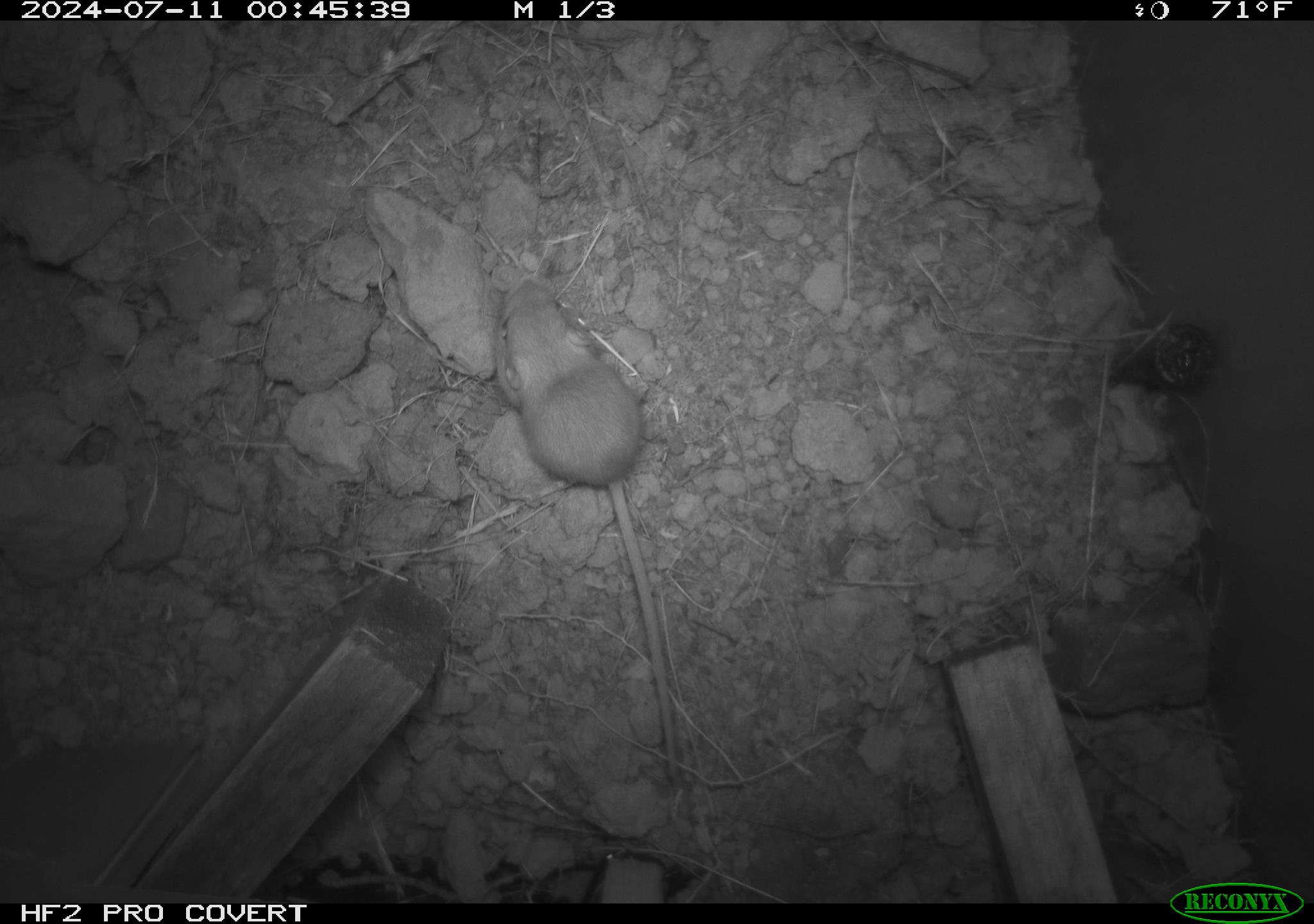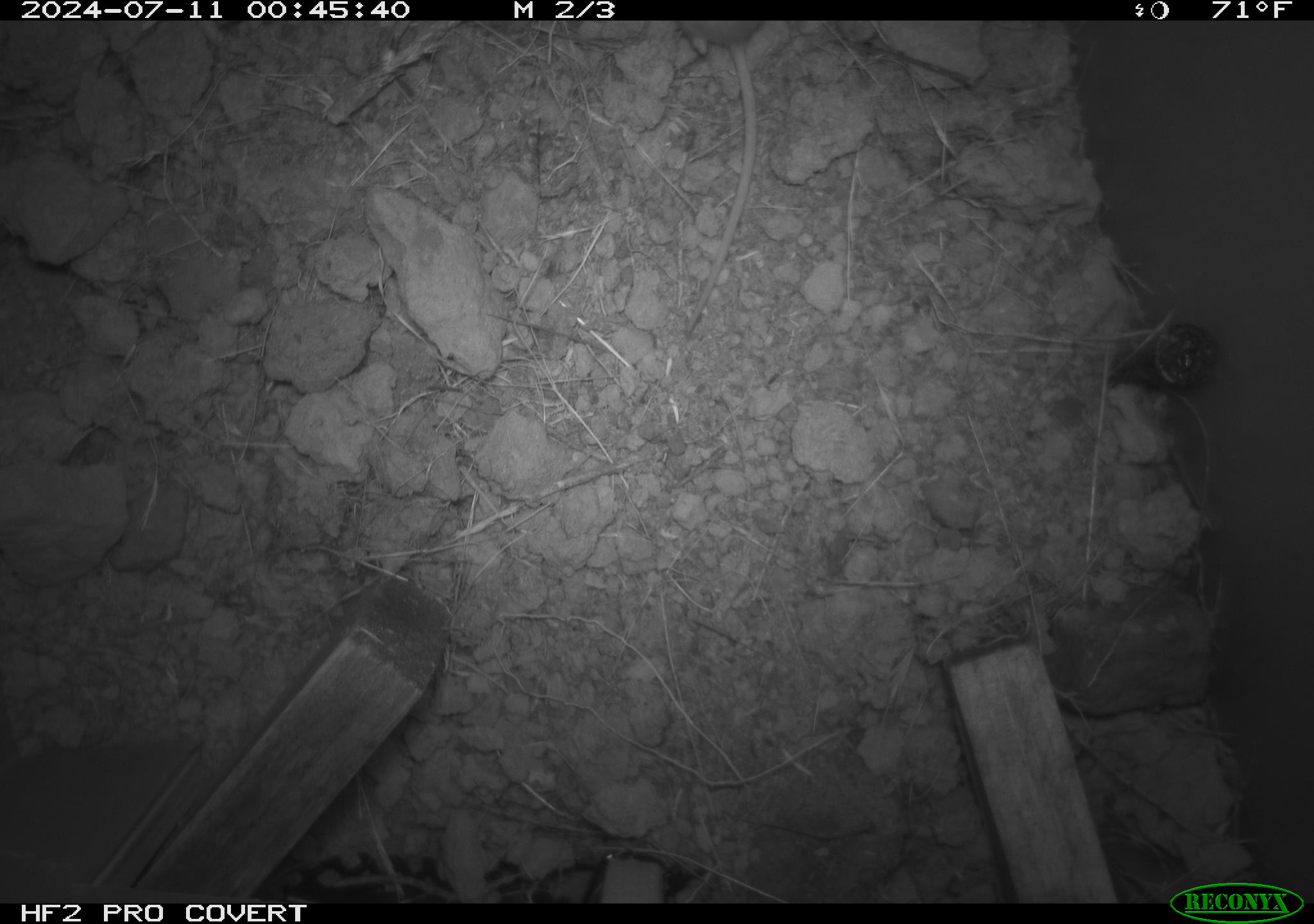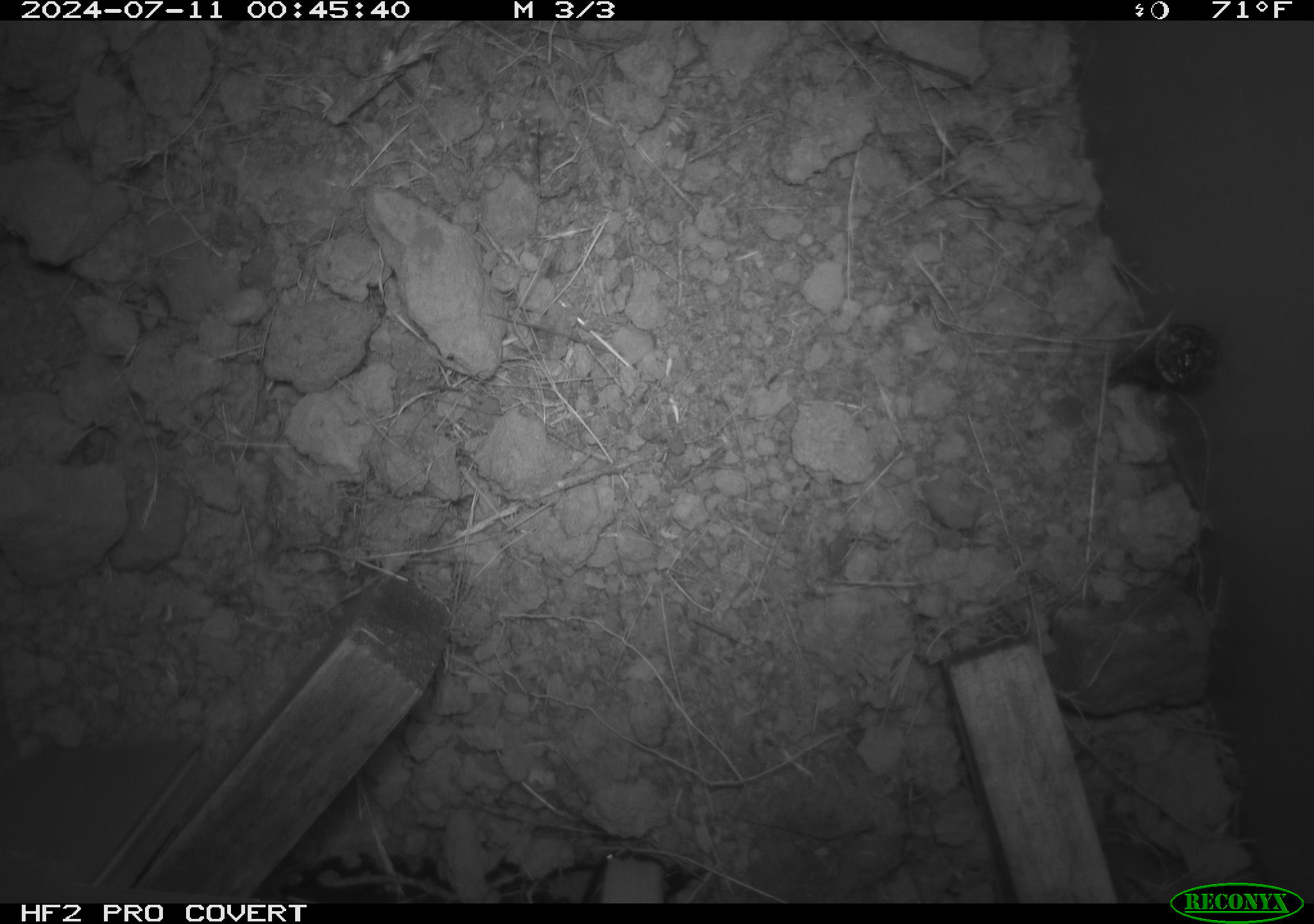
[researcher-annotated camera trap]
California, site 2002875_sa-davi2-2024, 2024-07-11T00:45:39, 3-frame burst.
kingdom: Animalia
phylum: Chordata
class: Mammalia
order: Rodentia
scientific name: Rodentia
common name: mouse species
Mouse species (Rodentia).